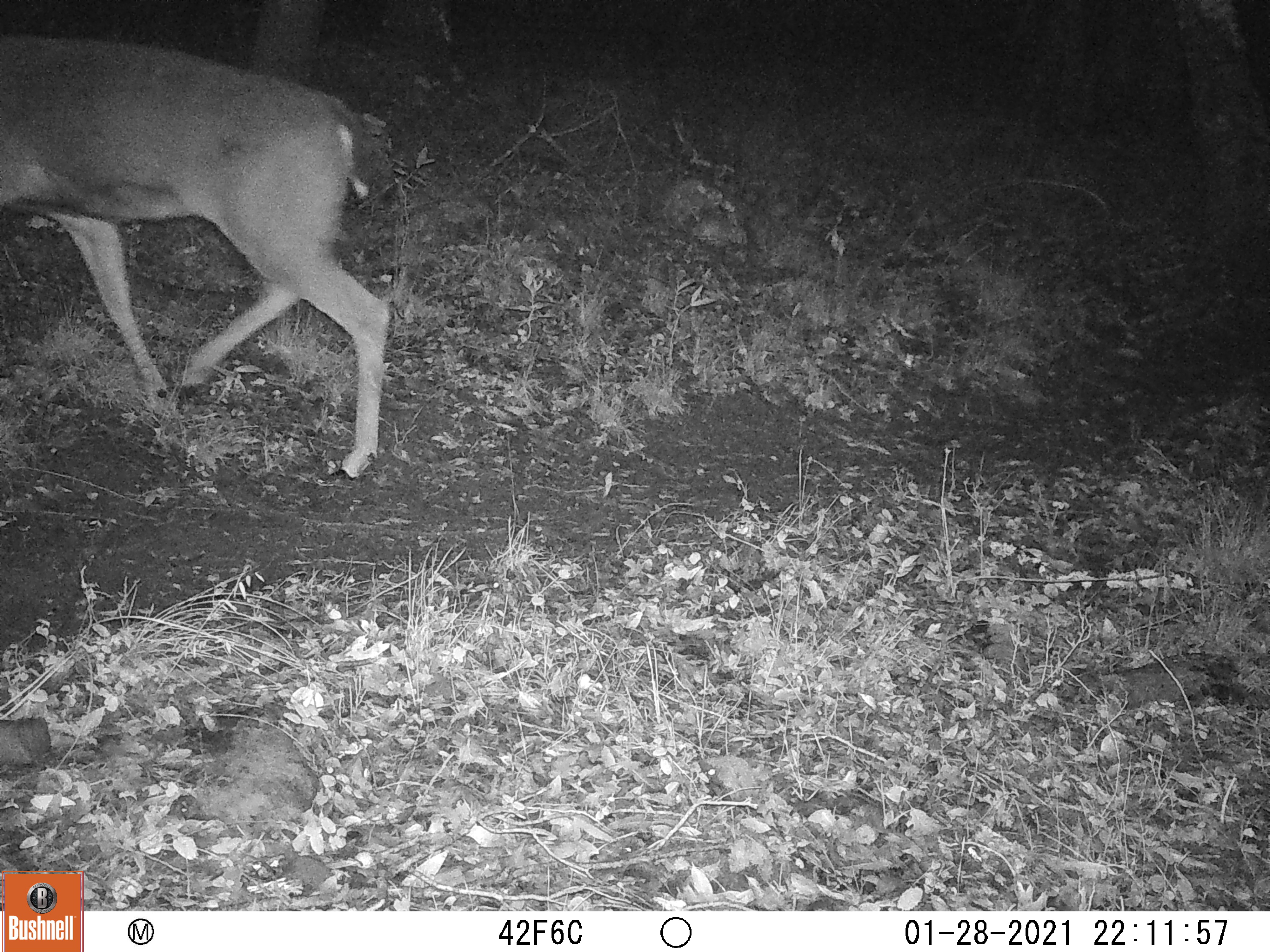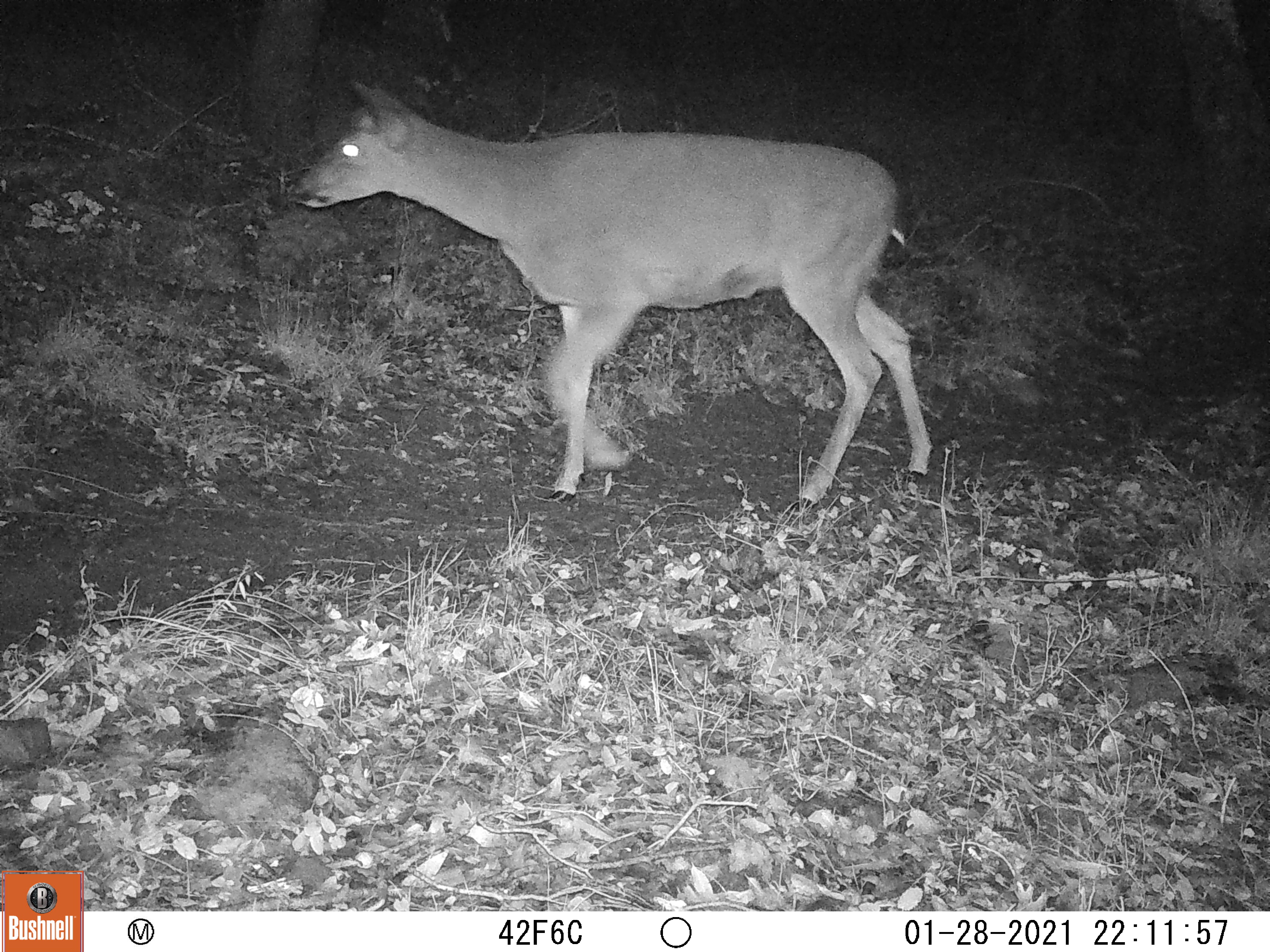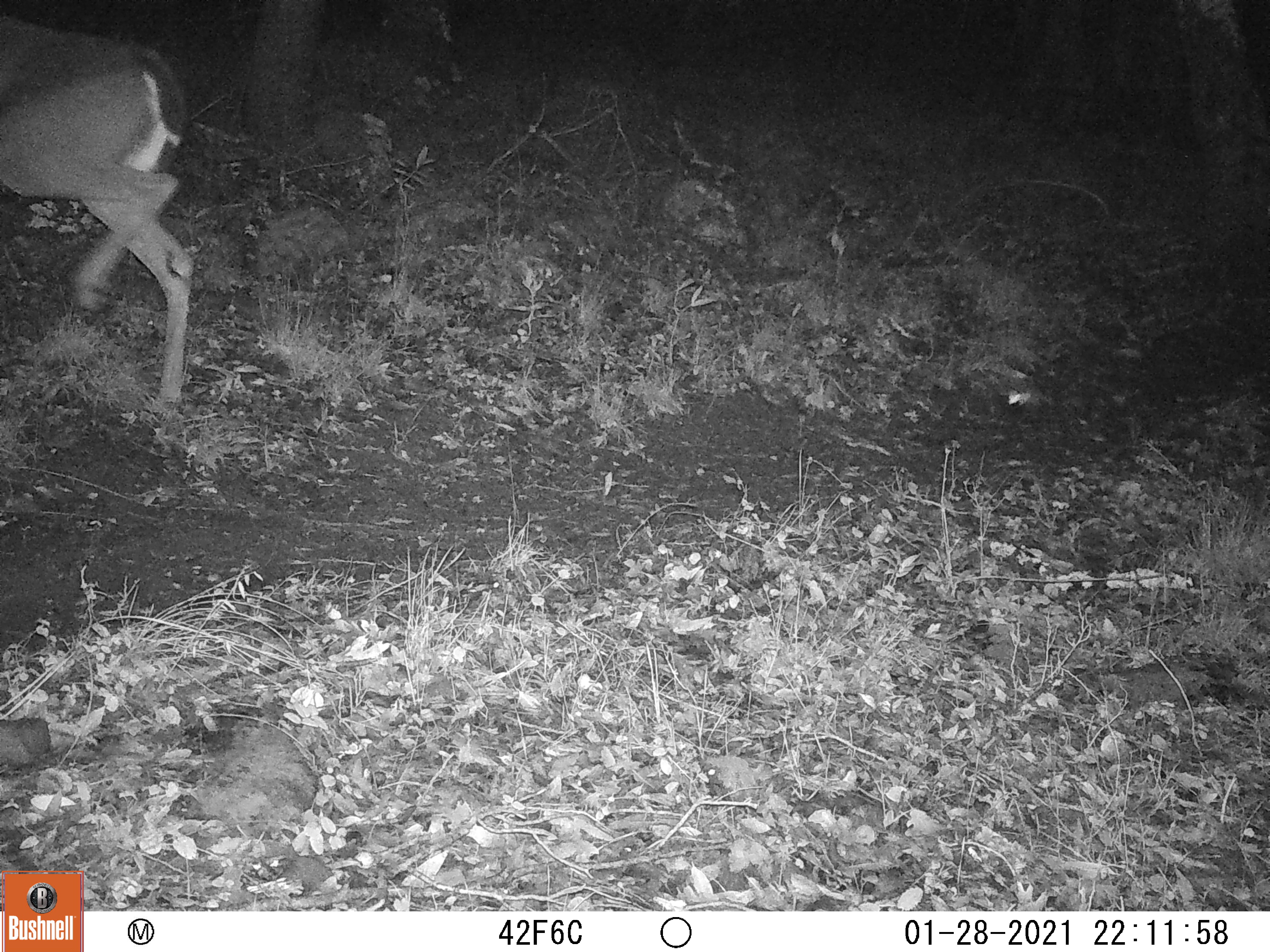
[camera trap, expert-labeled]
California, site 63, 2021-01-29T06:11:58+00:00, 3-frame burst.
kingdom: Animalia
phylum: Chordata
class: Mammalia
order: Artiodactyla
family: Cervidae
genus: Odocoileus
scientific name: Odocoileus hemionus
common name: mule deer